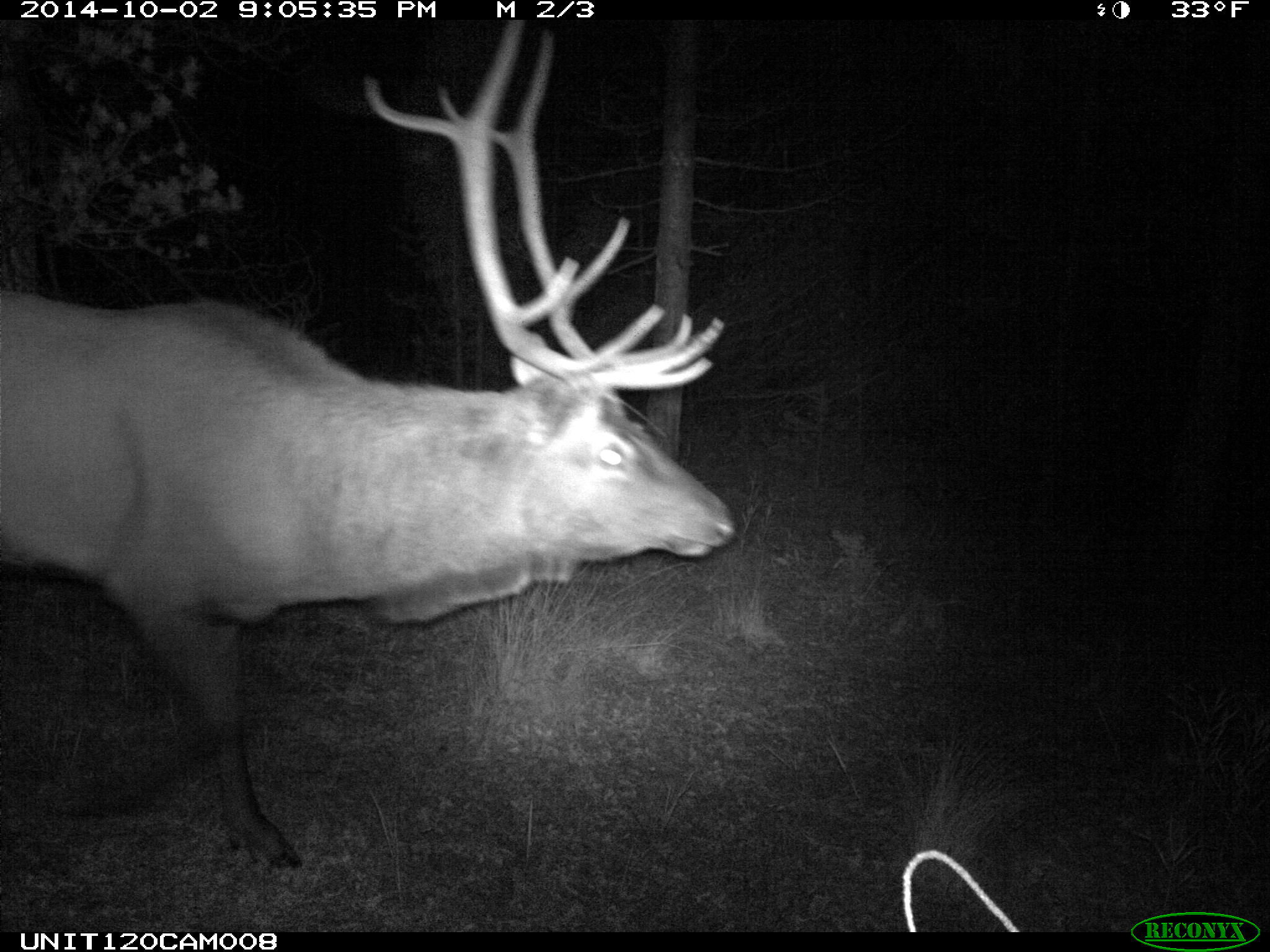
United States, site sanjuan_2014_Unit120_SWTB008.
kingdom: Animalia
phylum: Chordata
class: Mammalia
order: Artiodactyla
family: Cervidae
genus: Cervus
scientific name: Cervus elaphus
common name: red deer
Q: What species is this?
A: Cervus elaphus (red deer).